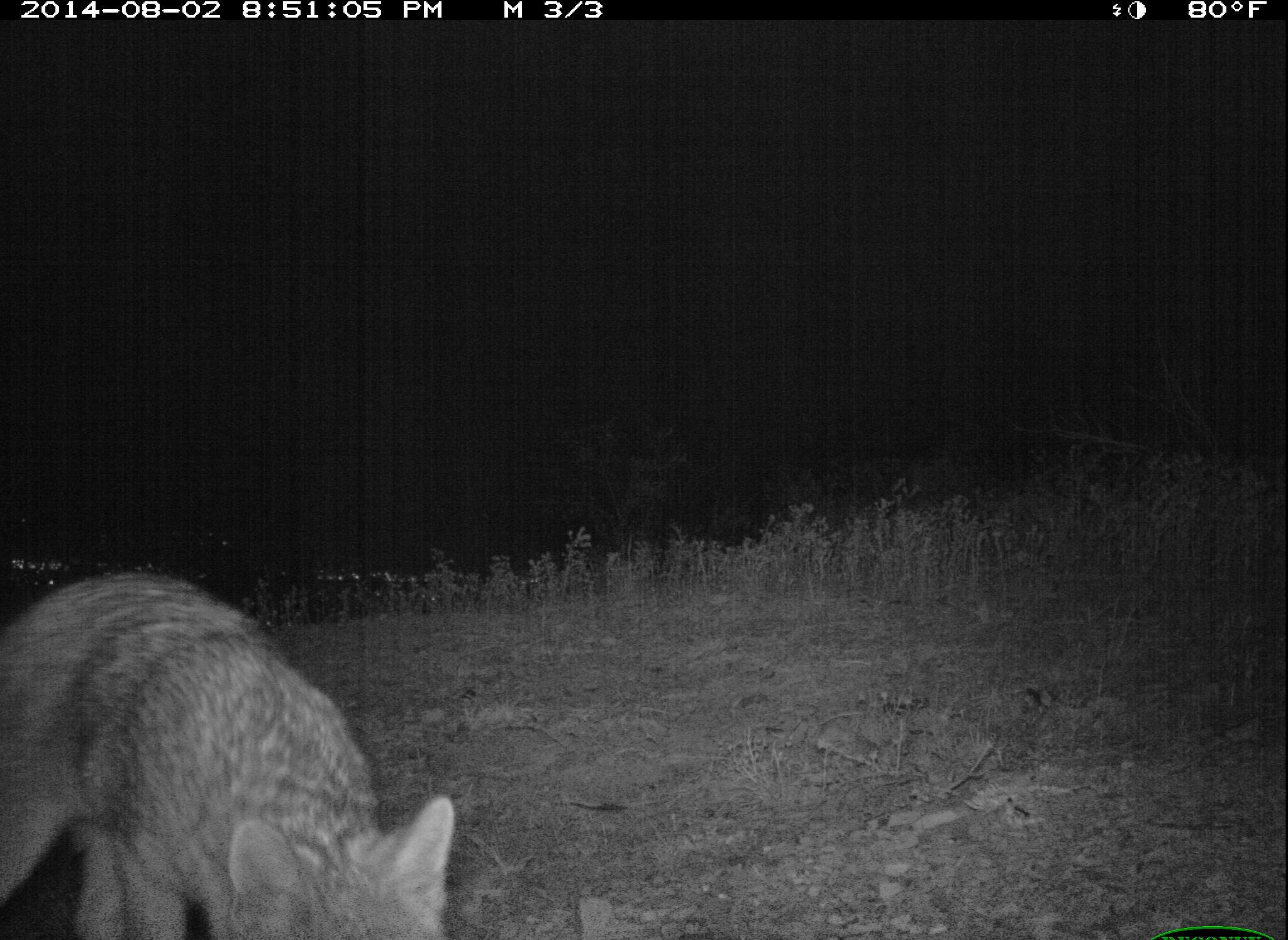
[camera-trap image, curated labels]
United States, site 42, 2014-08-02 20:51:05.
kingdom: Animalia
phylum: Chordata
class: Mammalia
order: Carnivora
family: Canidae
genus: Urocyon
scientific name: Urocyon cinereoargenteus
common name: gray fox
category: fox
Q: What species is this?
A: Fox (gray fox) (Urocyon cinereoargenteus).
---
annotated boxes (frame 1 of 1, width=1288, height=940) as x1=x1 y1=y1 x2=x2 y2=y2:
fox: x1=0 y1=568 x2=458 y2=940